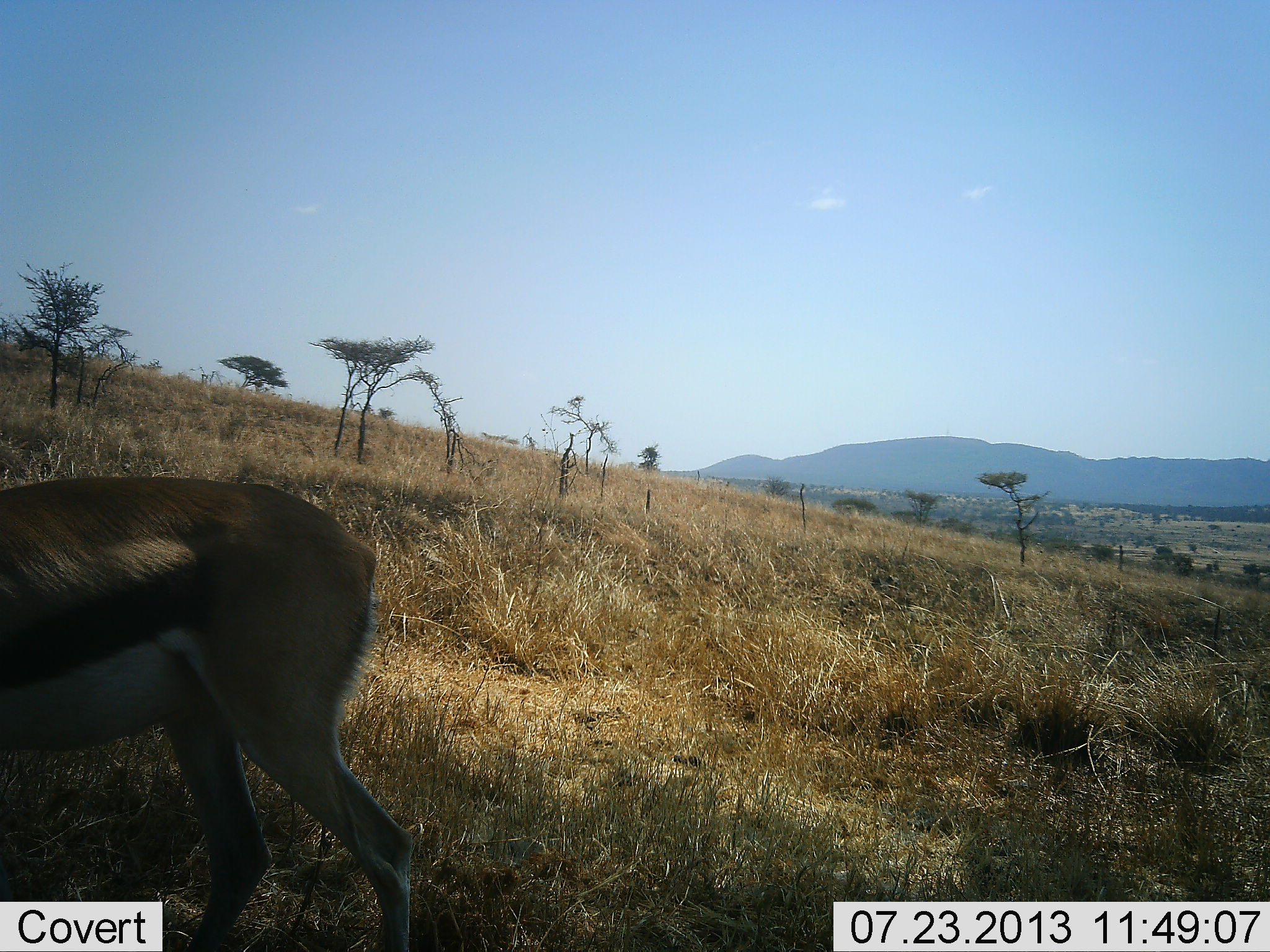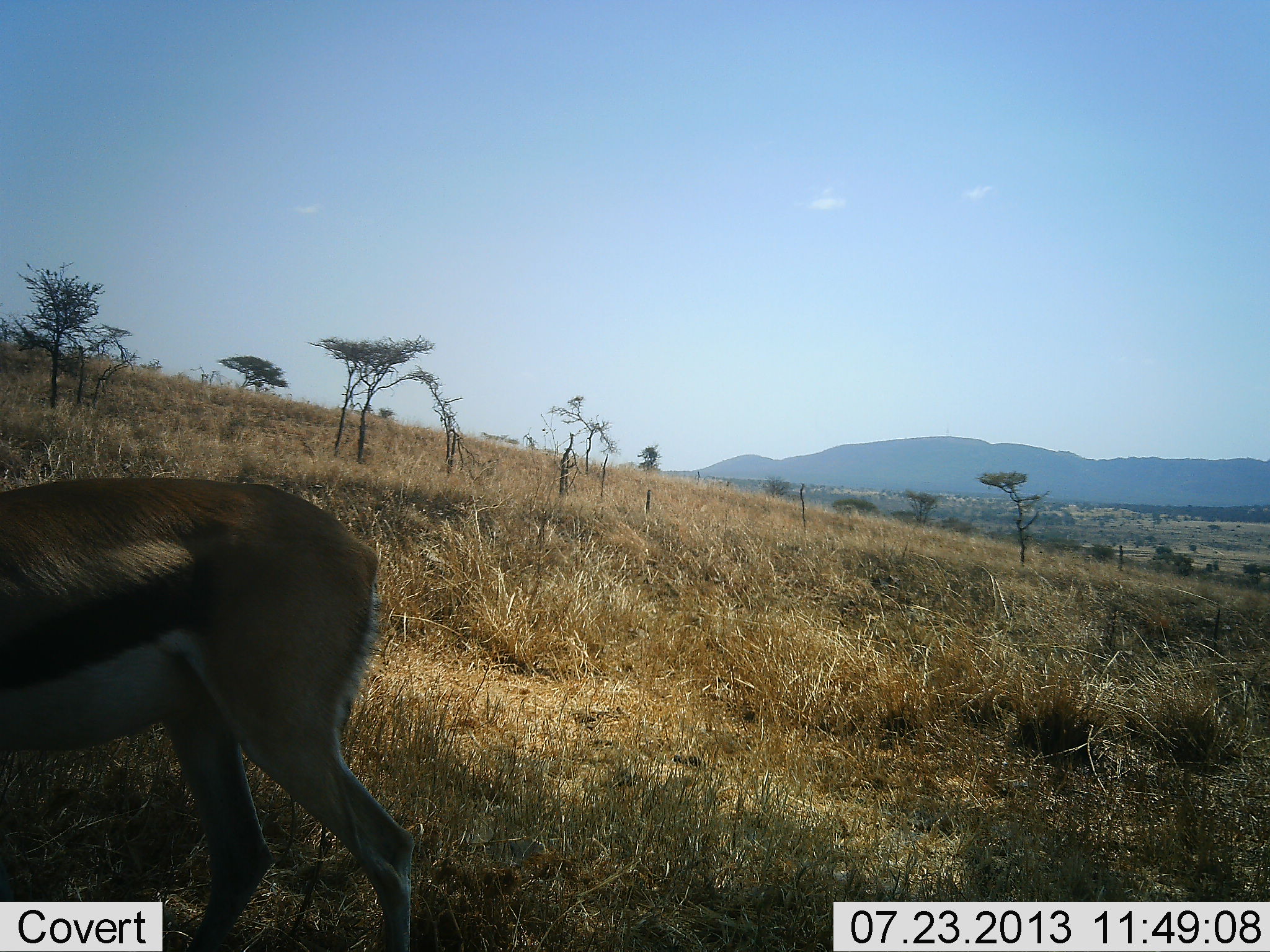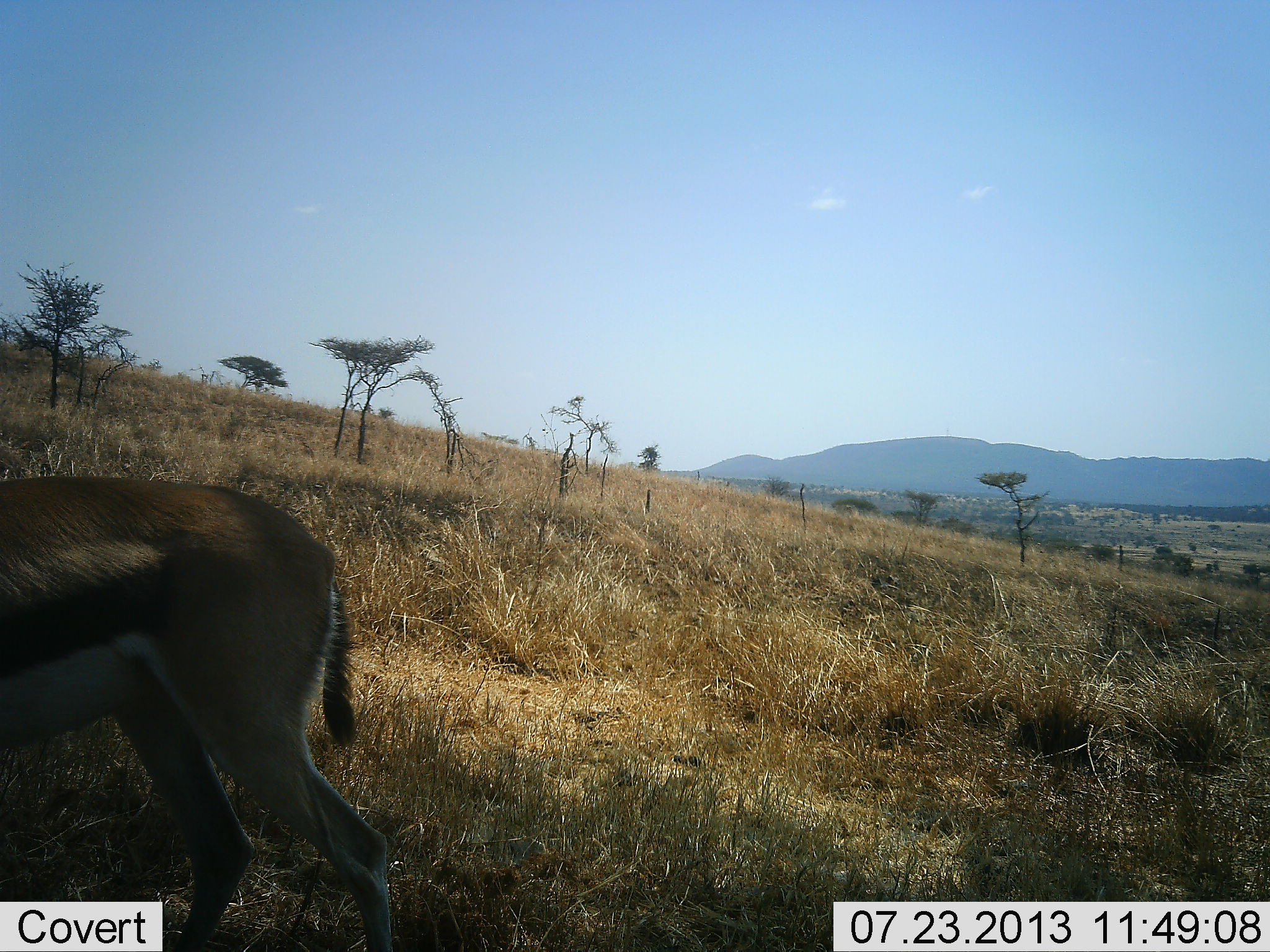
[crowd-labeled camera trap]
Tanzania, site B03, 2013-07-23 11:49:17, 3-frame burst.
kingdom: Animalia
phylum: Chordata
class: Mammalia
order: Artiodactyla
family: Bovidae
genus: Eudorcas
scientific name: Eudorcas thomsonii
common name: thomson's gazelle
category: gazellethomsons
Gazellethomsons (thomson's gazelle) (Eudorcas thomsonii), count 1. Behavior (volunteer vote fractions): standing 67%, resting 0%, moving 19%, interacting 0%. Young present (vote fraction): 0%. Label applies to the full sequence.